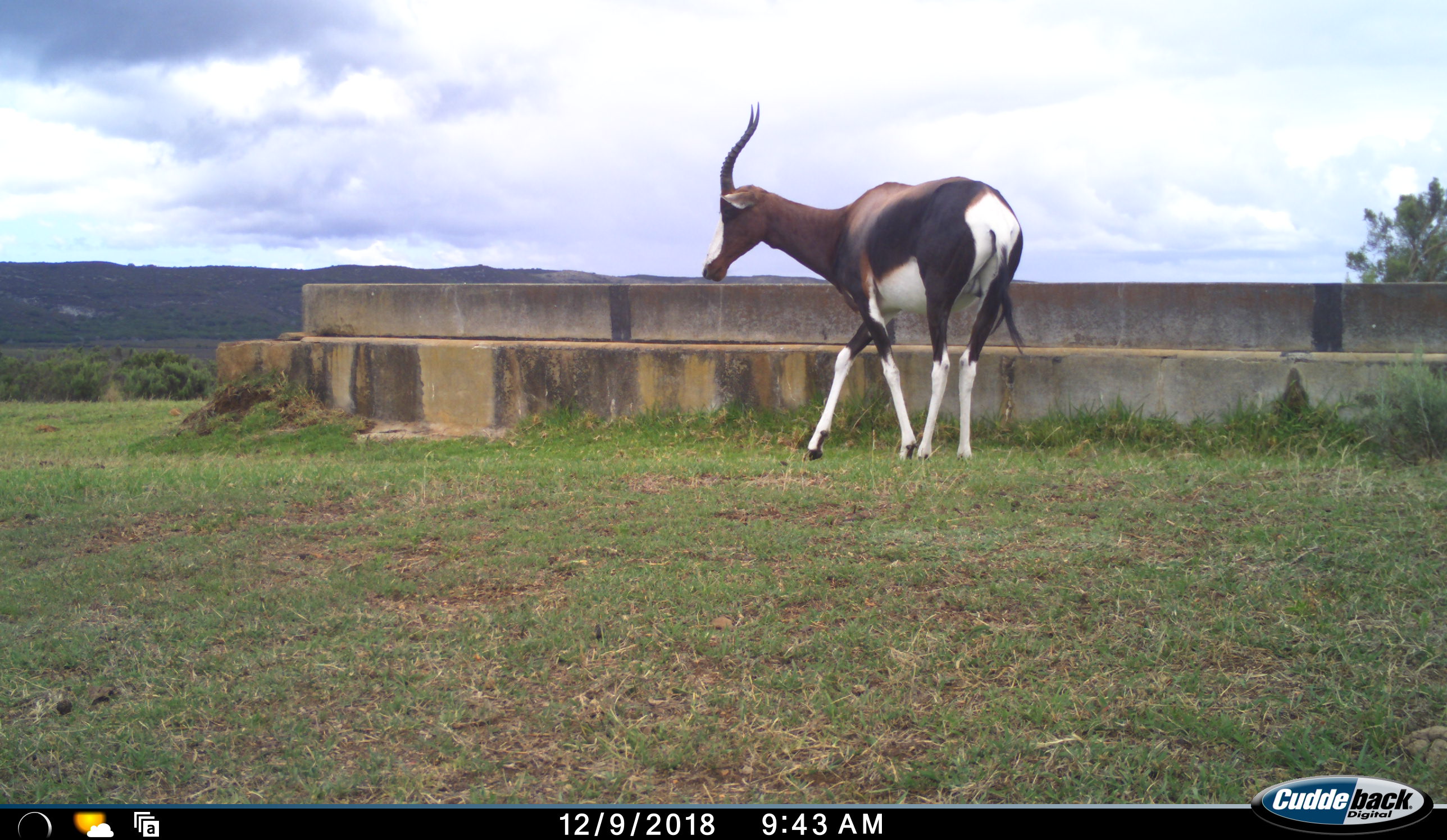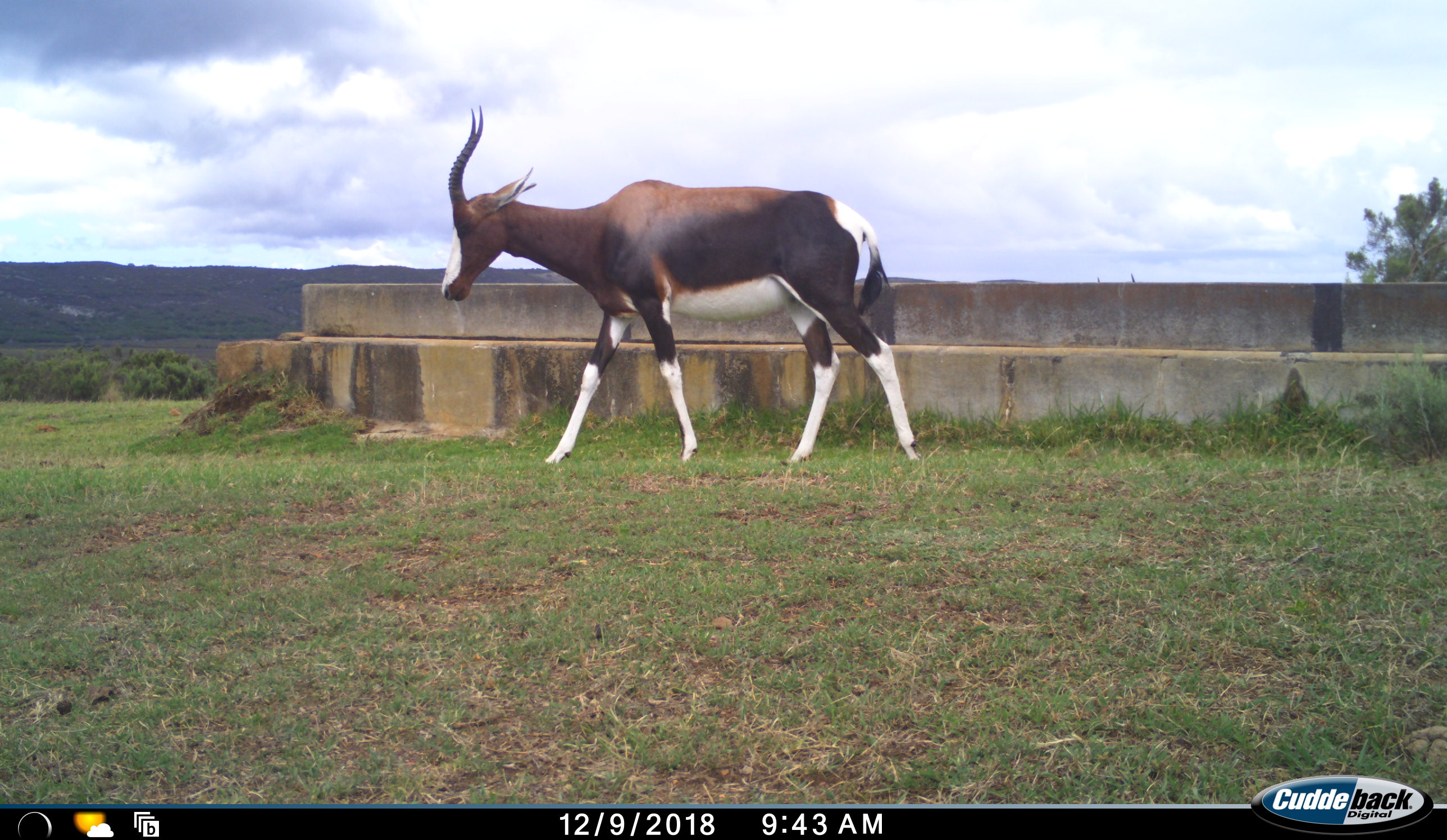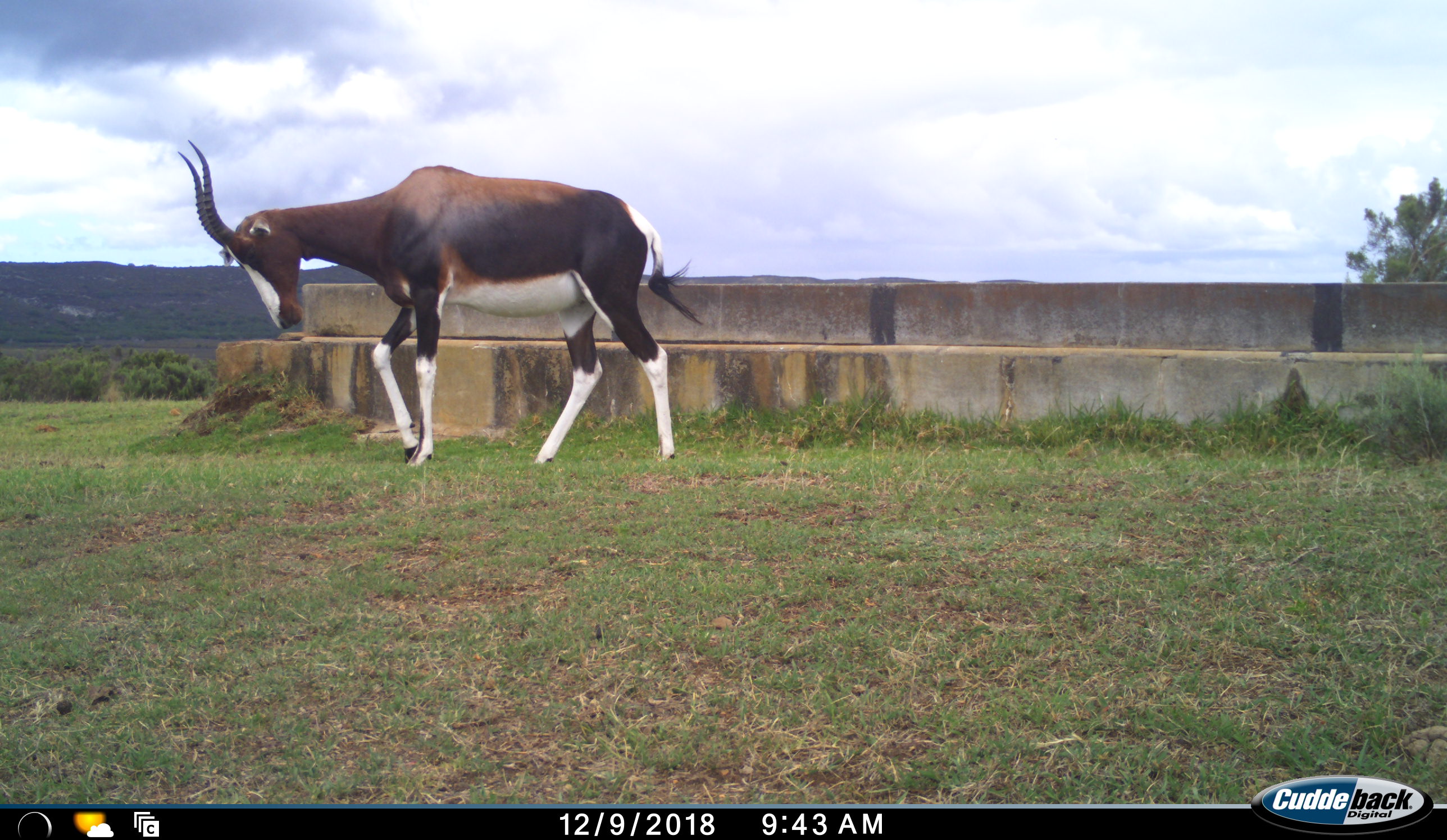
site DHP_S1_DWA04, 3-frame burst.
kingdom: Animalia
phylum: Chordata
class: Mammalia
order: Artiodactyla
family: Bovidae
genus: Damaliscus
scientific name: Damaliscus pygargus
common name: bontebok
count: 1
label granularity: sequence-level